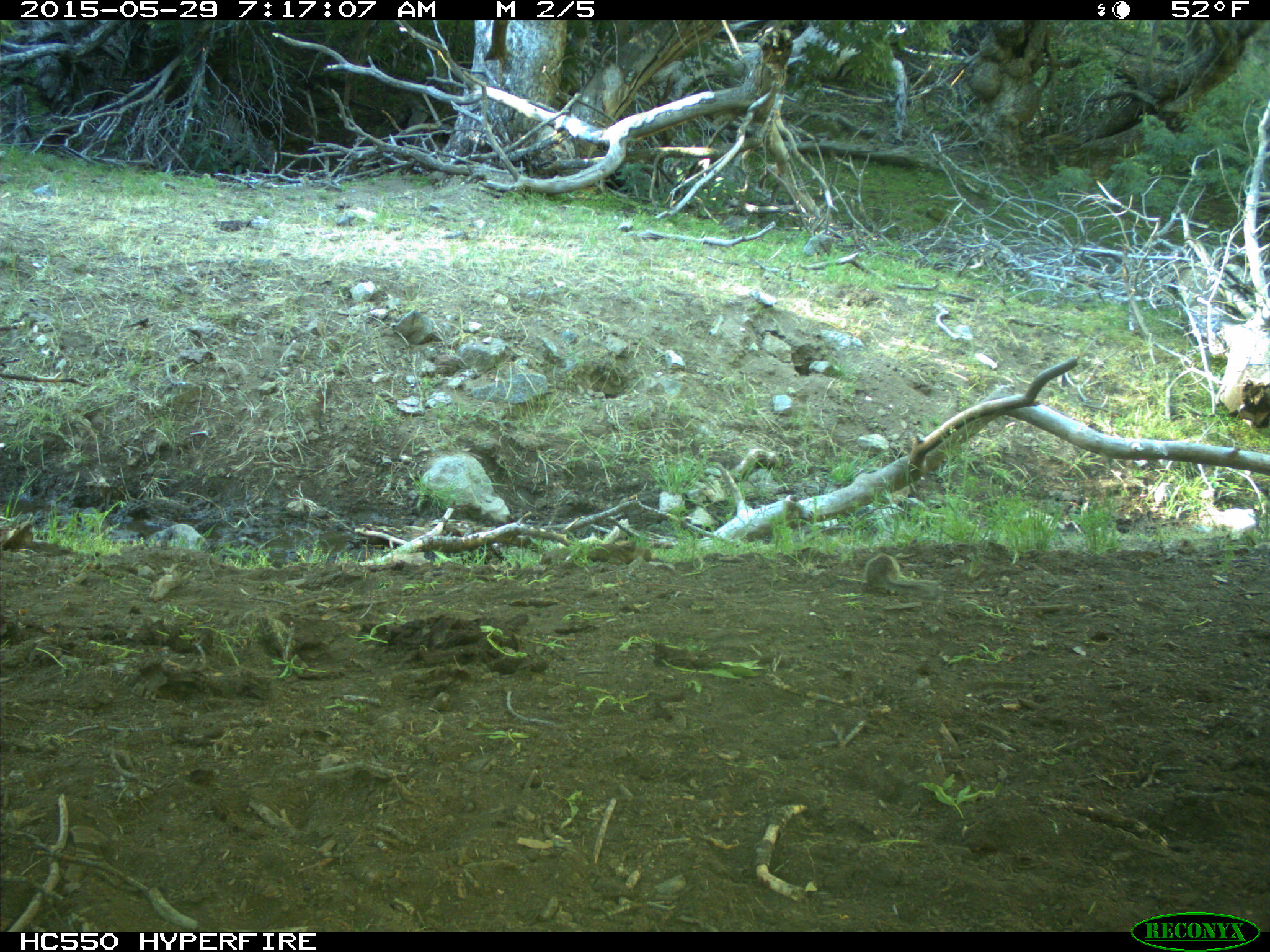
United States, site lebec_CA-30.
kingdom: Animalia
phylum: Chordata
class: Mammalia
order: Rodentia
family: Sciuridae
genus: Otospermophilus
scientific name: Otospermophilus beecheyi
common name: california ground squirrel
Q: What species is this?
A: Otospermophilus beecheyi (california ground squirrel).